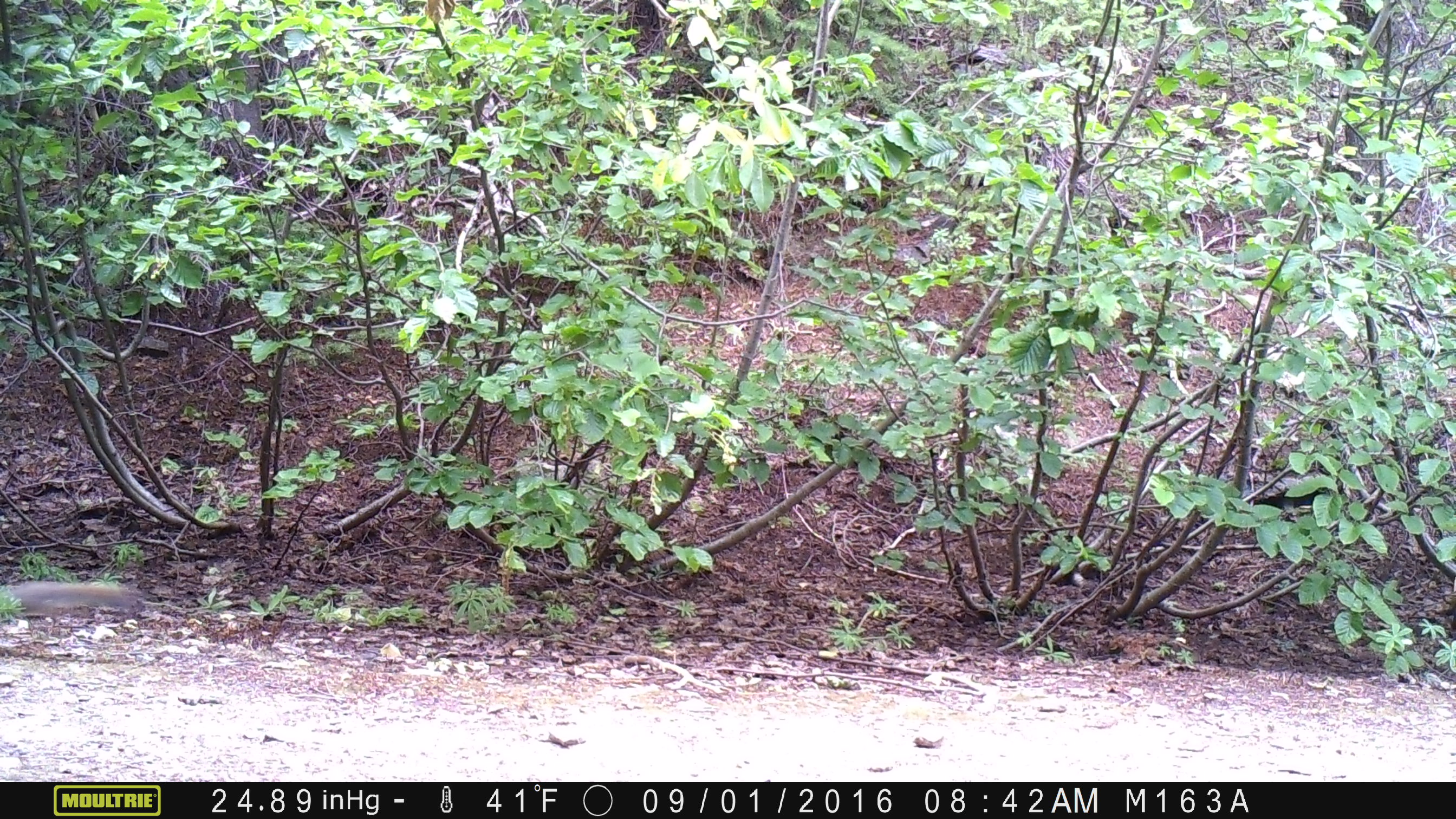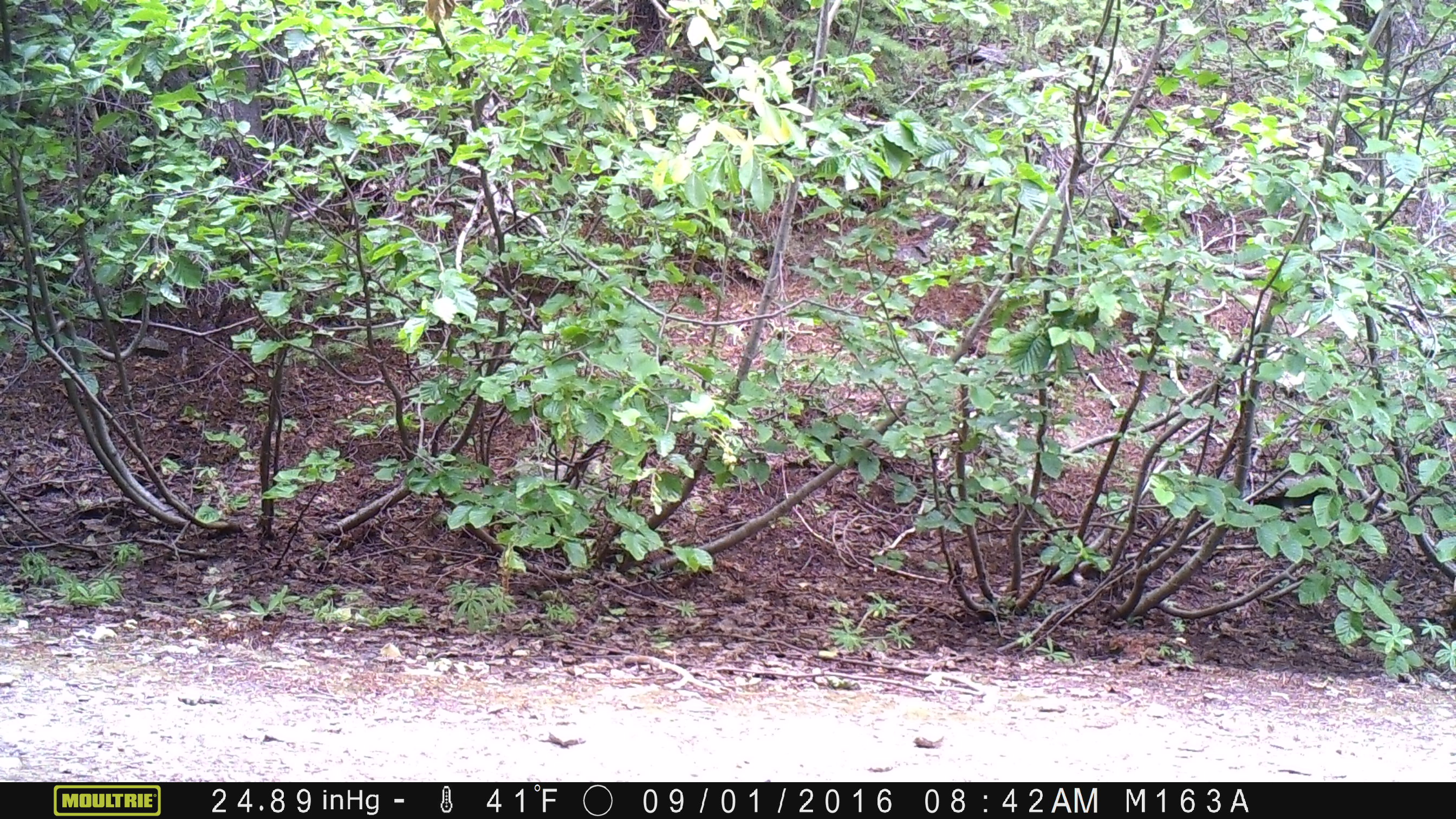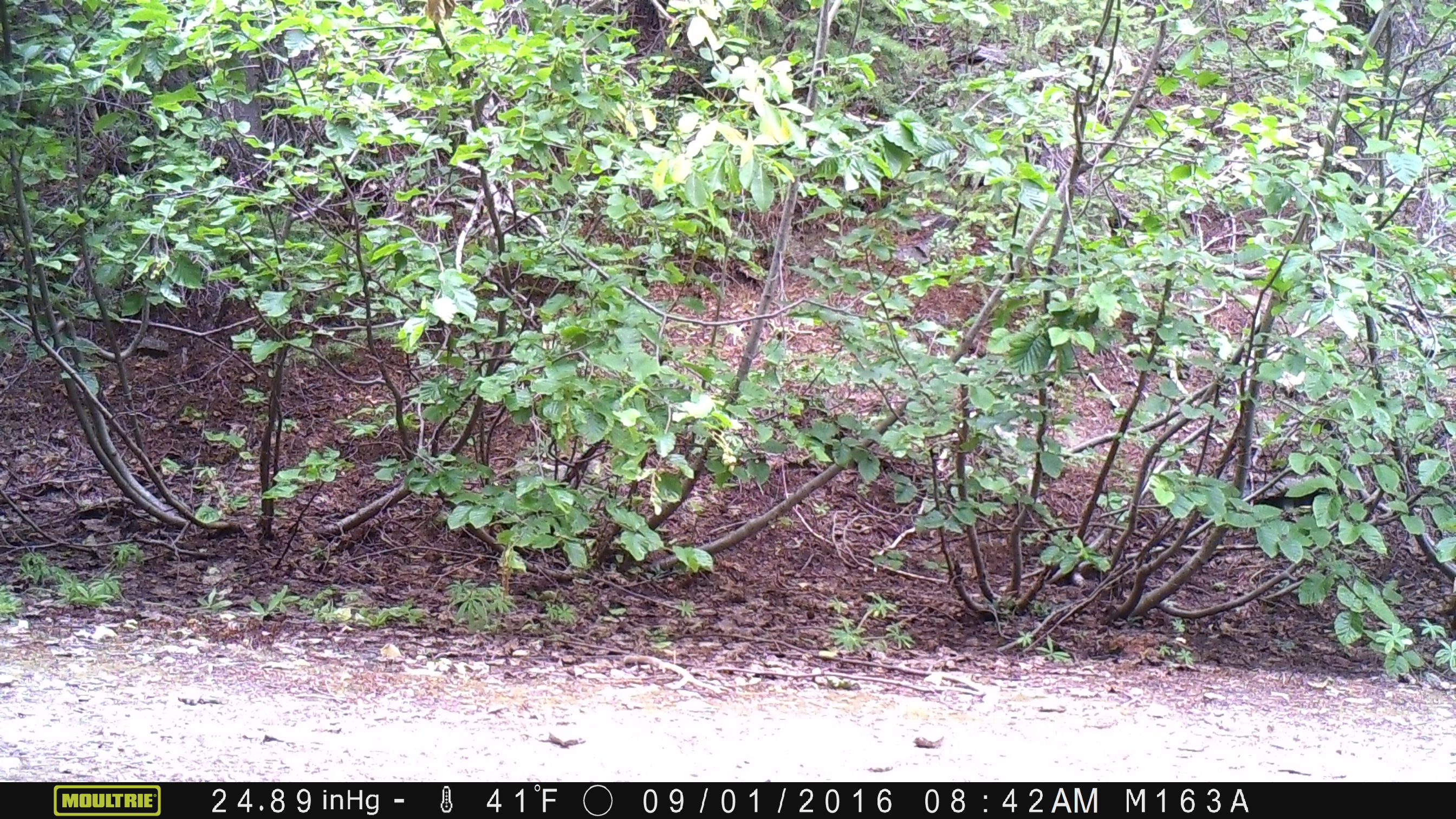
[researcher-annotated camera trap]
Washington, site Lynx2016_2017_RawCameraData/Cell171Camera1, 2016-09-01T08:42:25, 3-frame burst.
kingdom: Animalia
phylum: Chordata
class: Mammalia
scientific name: Mammalia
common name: small mammal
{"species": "small mammal (Mammalia)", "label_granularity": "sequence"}